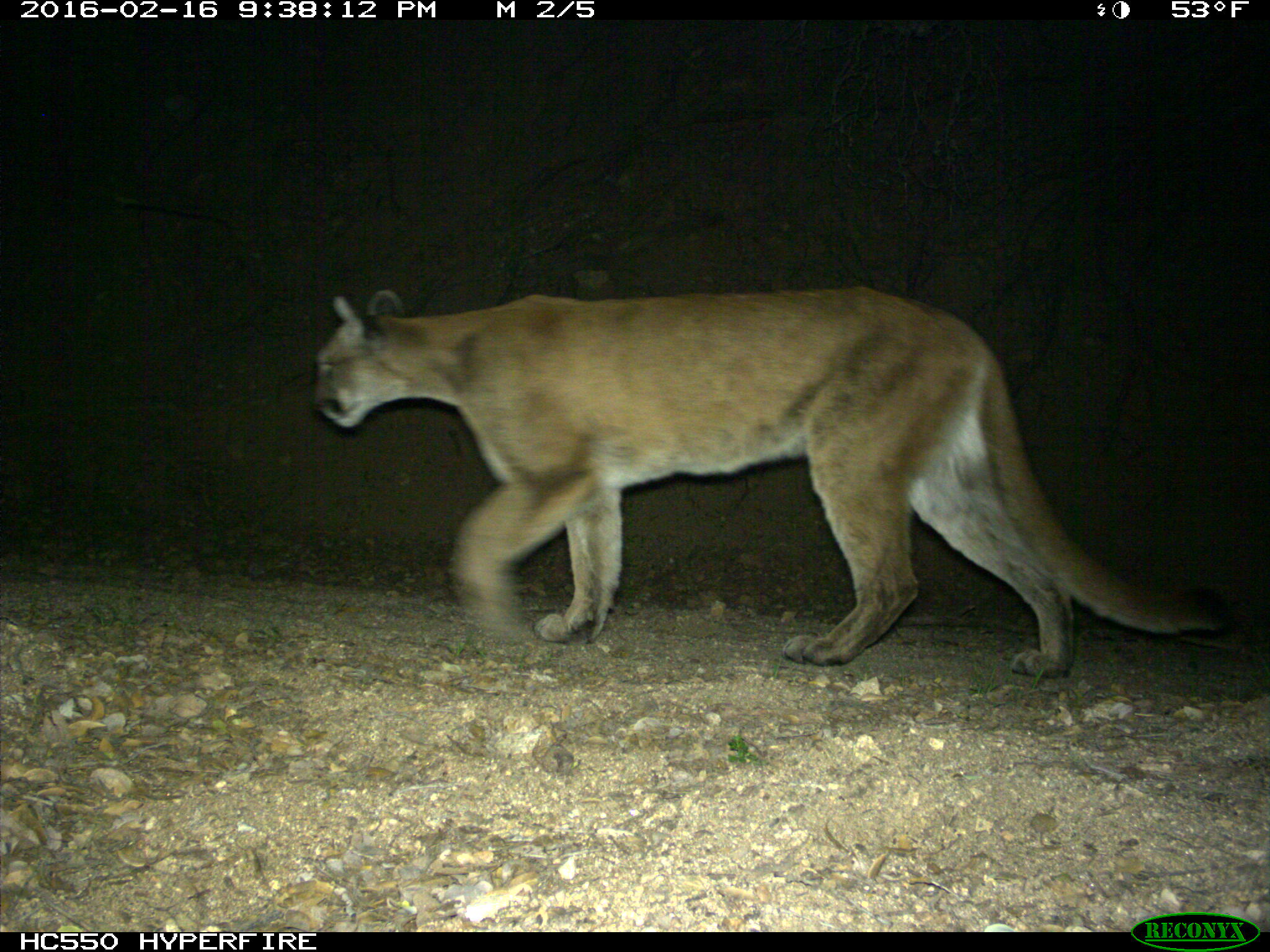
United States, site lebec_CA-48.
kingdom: Animalia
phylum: Chordata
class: Mammalia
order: Carnivora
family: Felidae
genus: Puma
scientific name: Puma concolor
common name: mountain lion